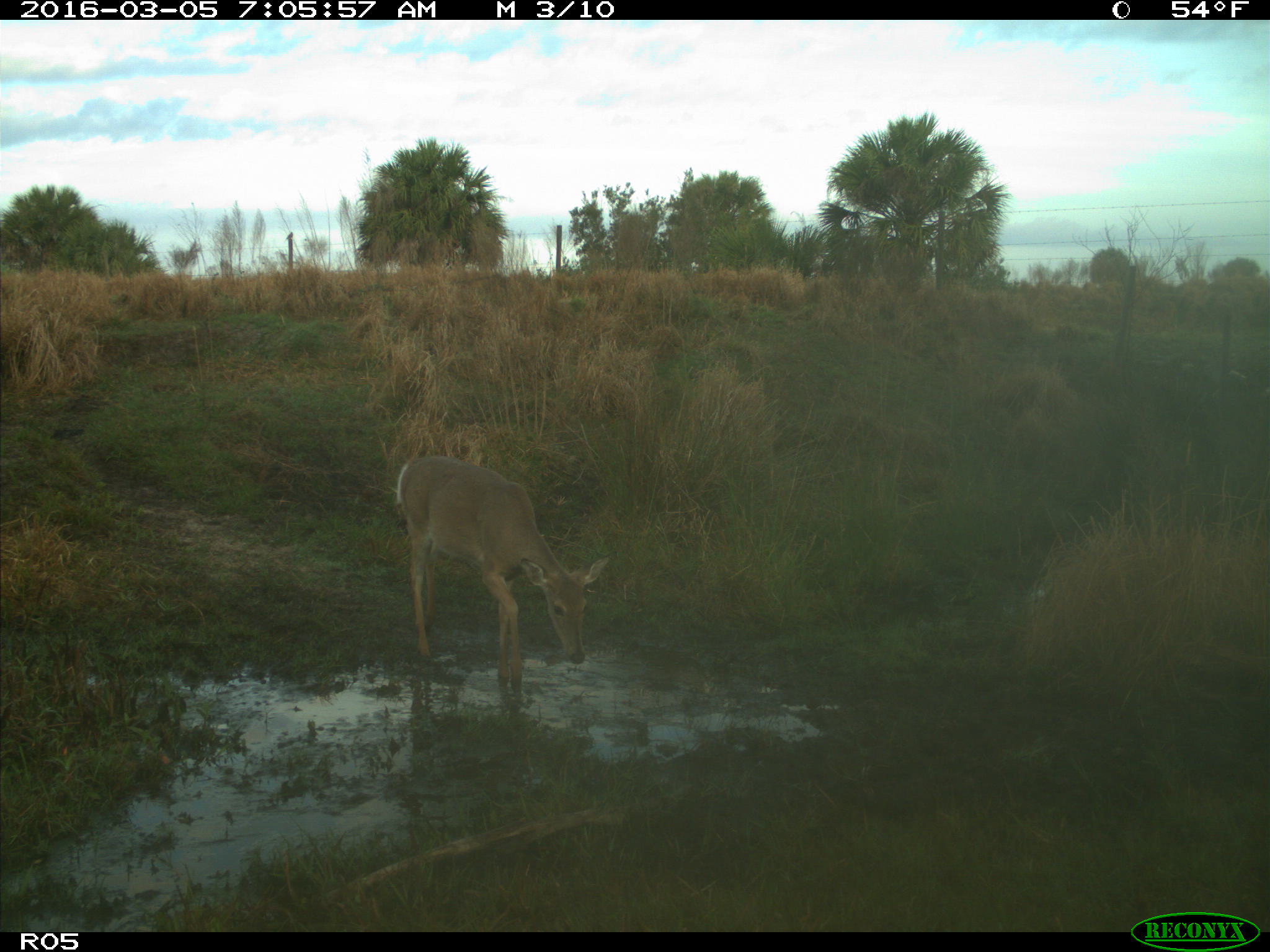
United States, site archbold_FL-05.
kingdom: Animalia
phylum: Chordata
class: Mammalia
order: Artiodactyla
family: Cervidae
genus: Odocoileus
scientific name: Odocoileus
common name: deer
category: unidentified deer